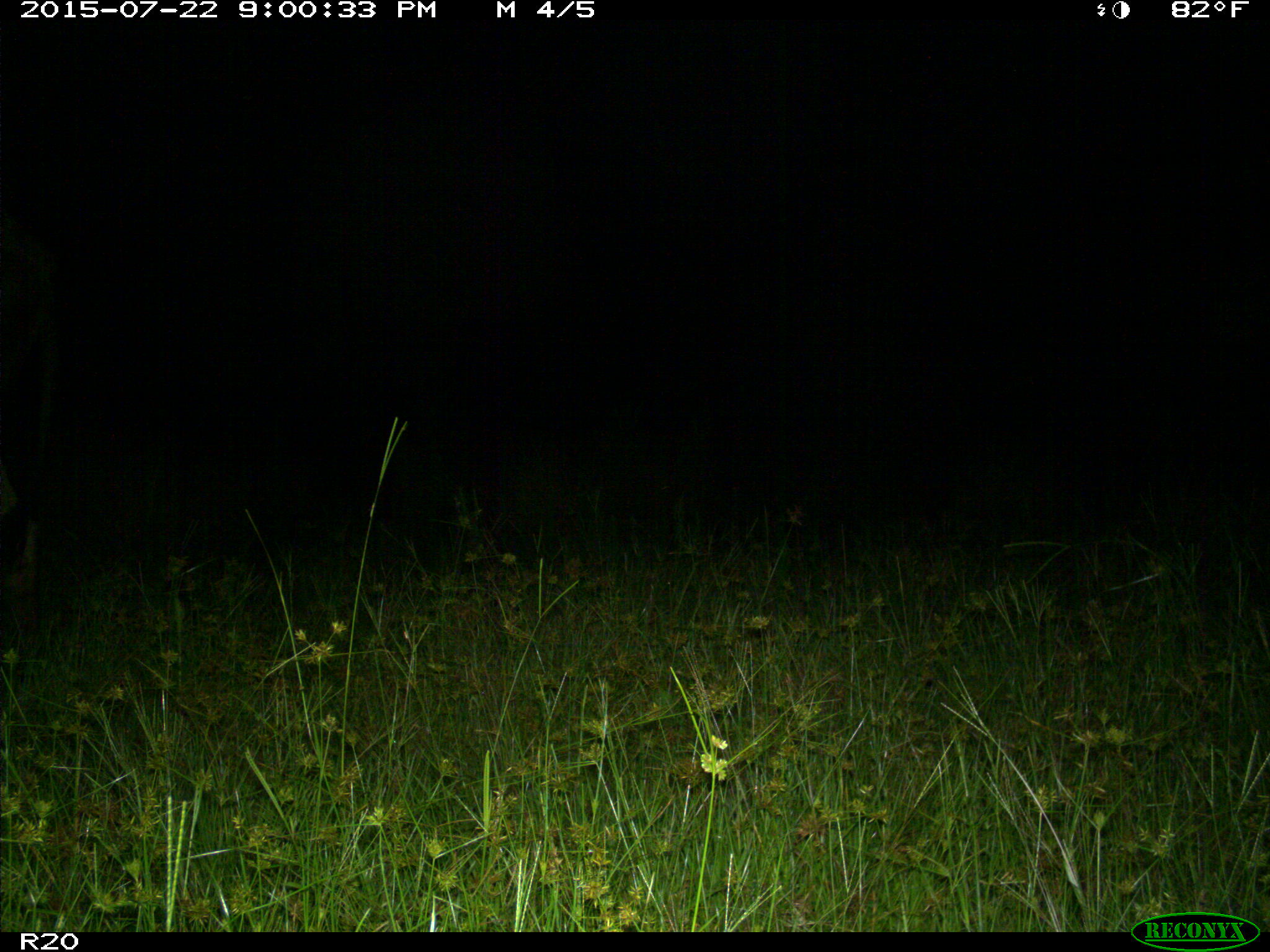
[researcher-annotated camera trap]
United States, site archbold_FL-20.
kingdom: Animalia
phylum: Chordata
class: Mammalia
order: Artiodactyla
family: Bovidae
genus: Bos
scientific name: Bos taurus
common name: domestic cow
Bos taurus (domestic cow).